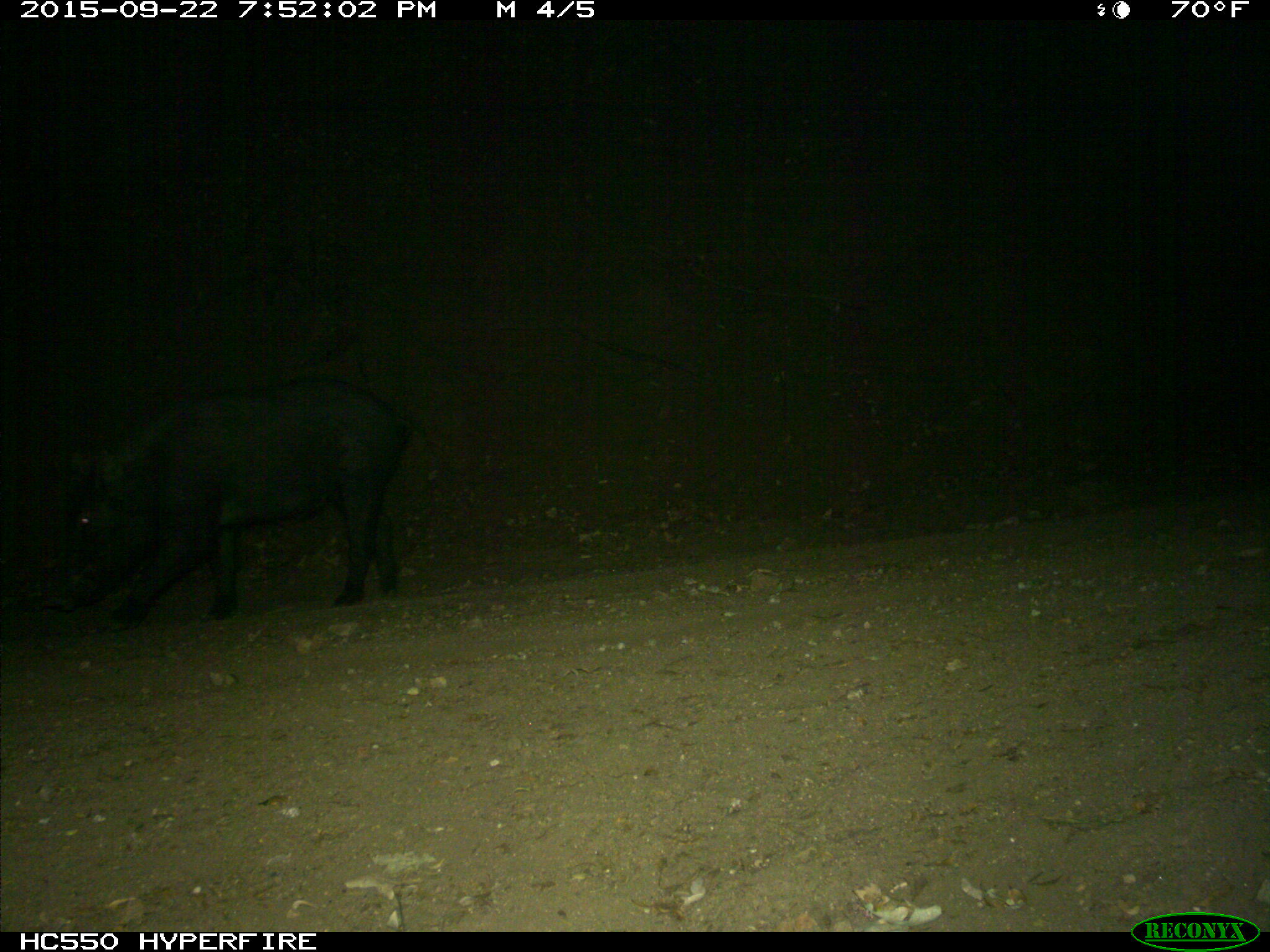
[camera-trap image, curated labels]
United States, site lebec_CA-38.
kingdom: Animalia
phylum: Chordata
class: Mammalia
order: Artiodactyla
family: Suidae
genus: Sus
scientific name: Sus scrofa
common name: wild boar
Sus scrofa (wild boar).